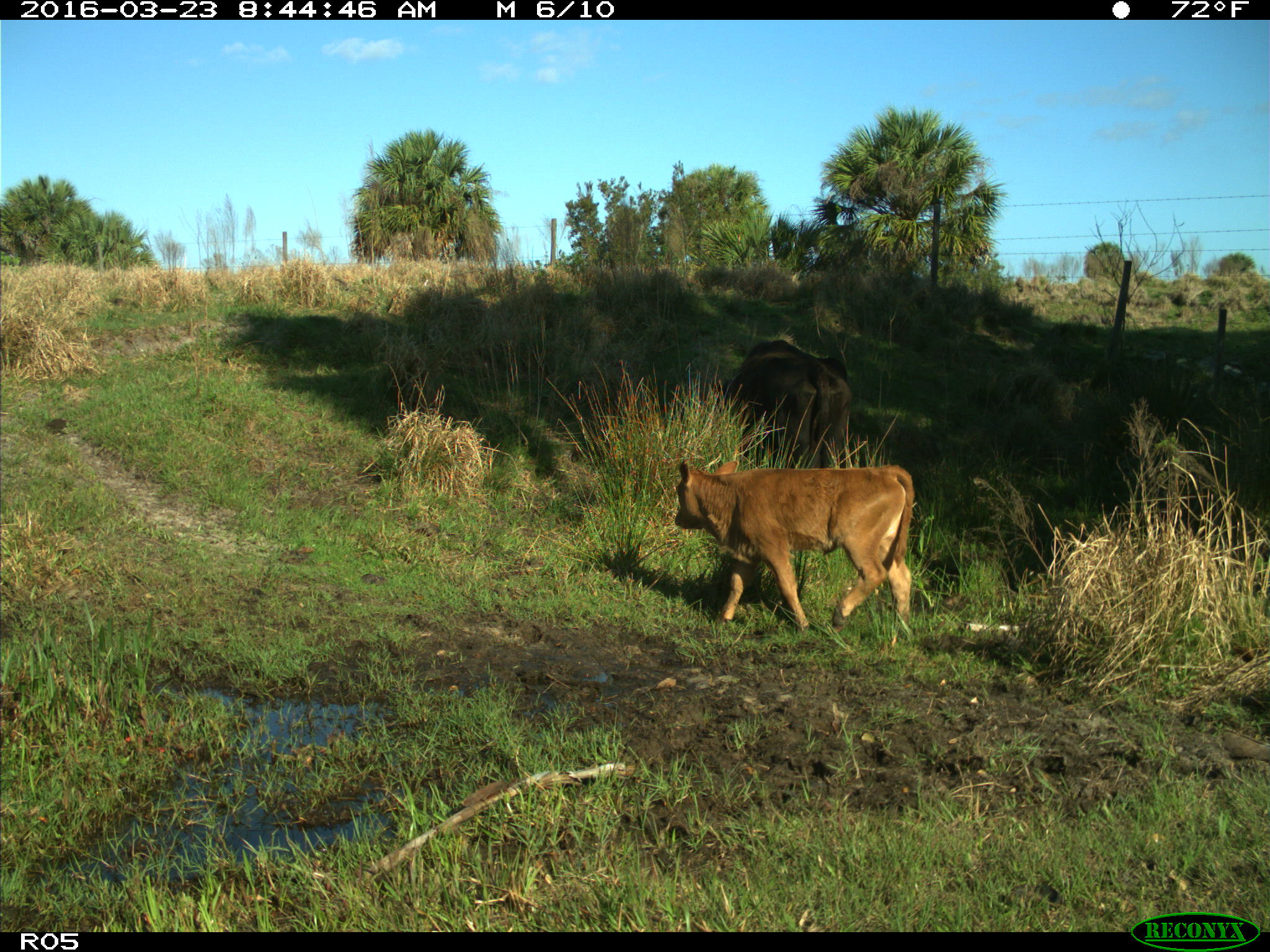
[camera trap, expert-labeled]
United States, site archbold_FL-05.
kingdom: Animalia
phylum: Chordata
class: Mammalia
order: Artiodactyla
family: Bovidae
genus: Bos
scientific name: Bos taurus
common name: domestic cow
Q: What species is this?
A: Bos taurus (domestic cow).